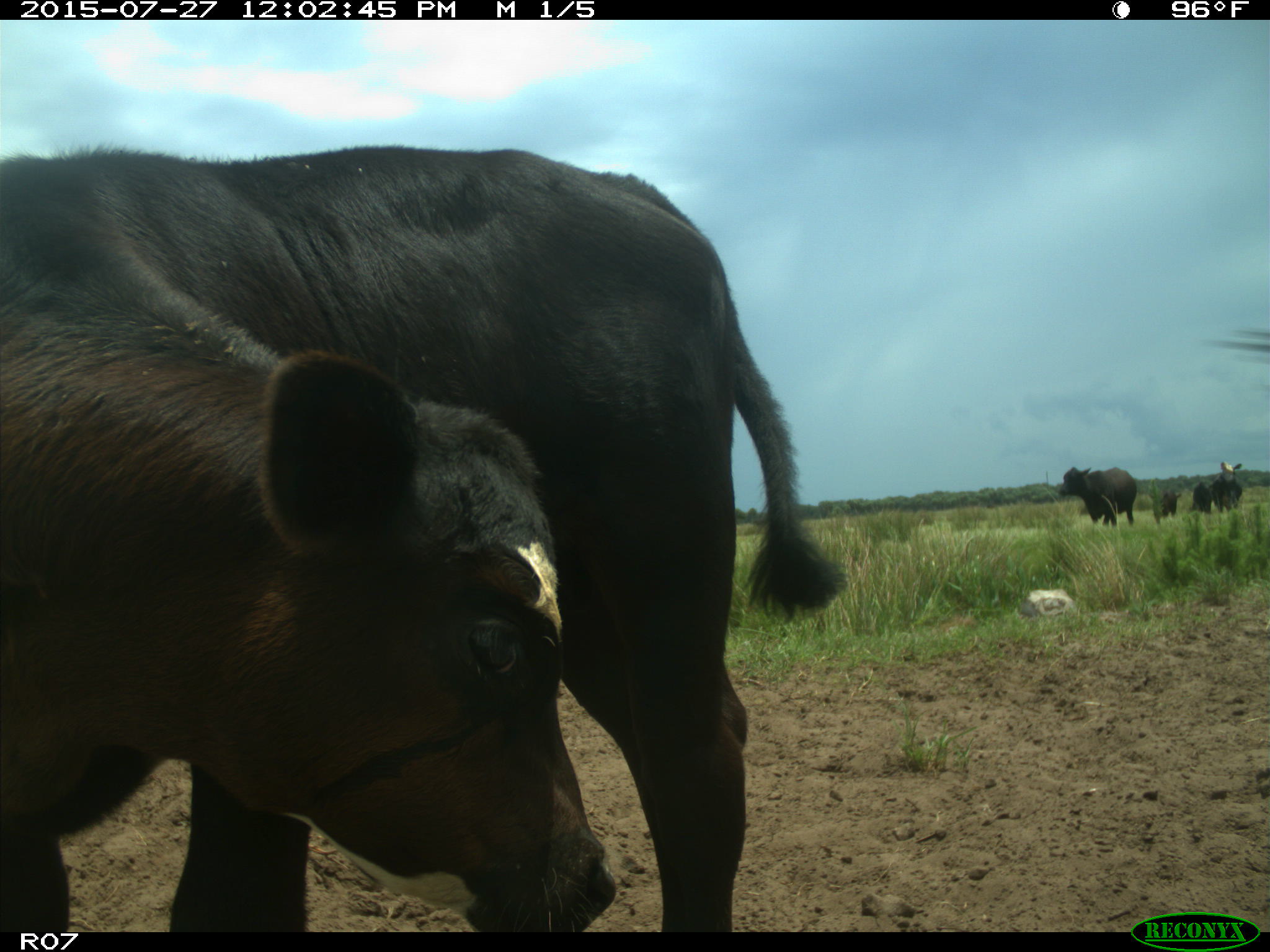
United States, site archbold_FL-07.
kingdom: Animalia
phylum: Chordata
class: Mammalia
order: Artiodactyla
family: Bovidae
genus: Bos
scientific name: Bos taurus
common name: domestic cow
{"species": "Bos taurus (domestic cow)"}